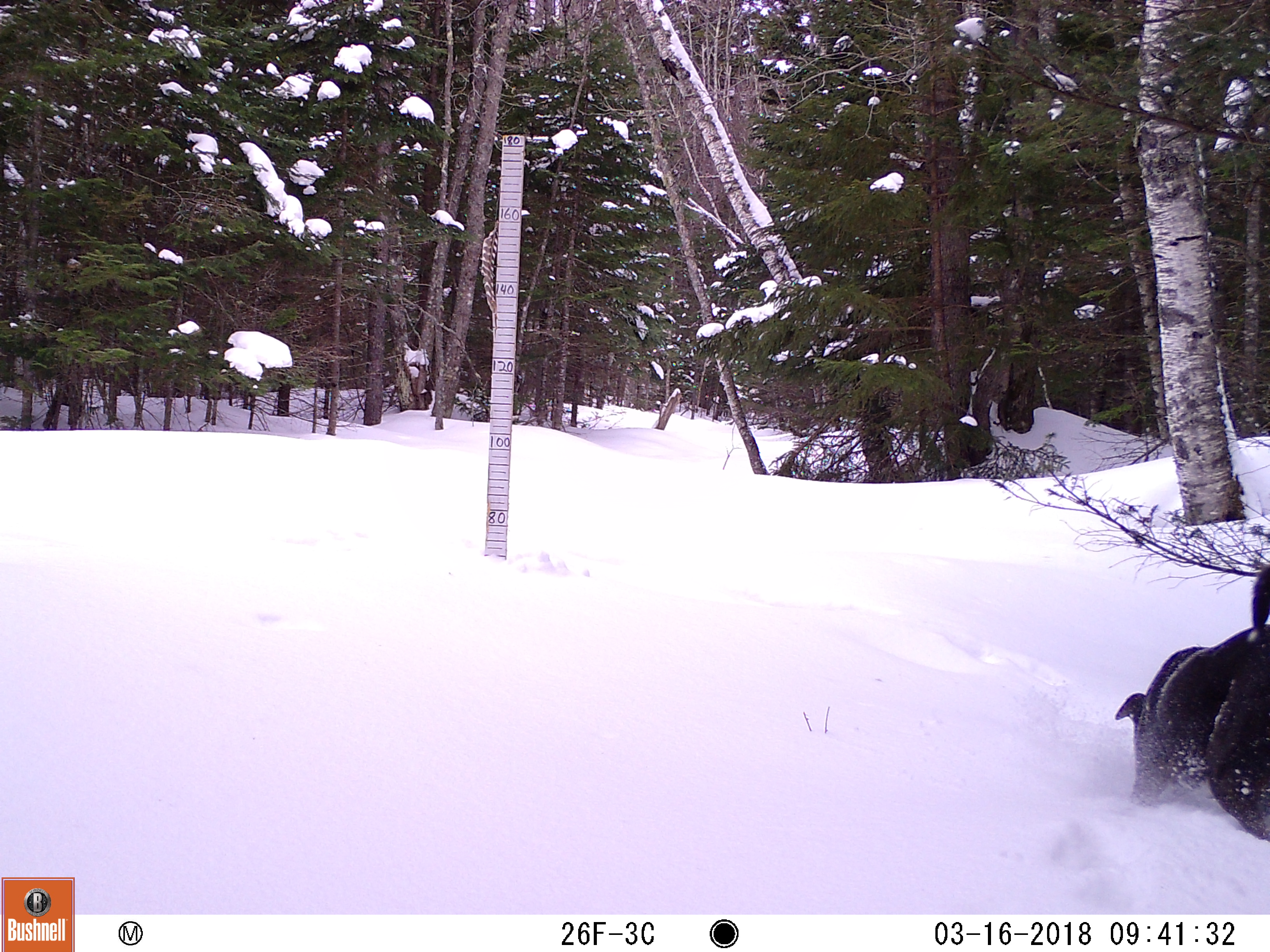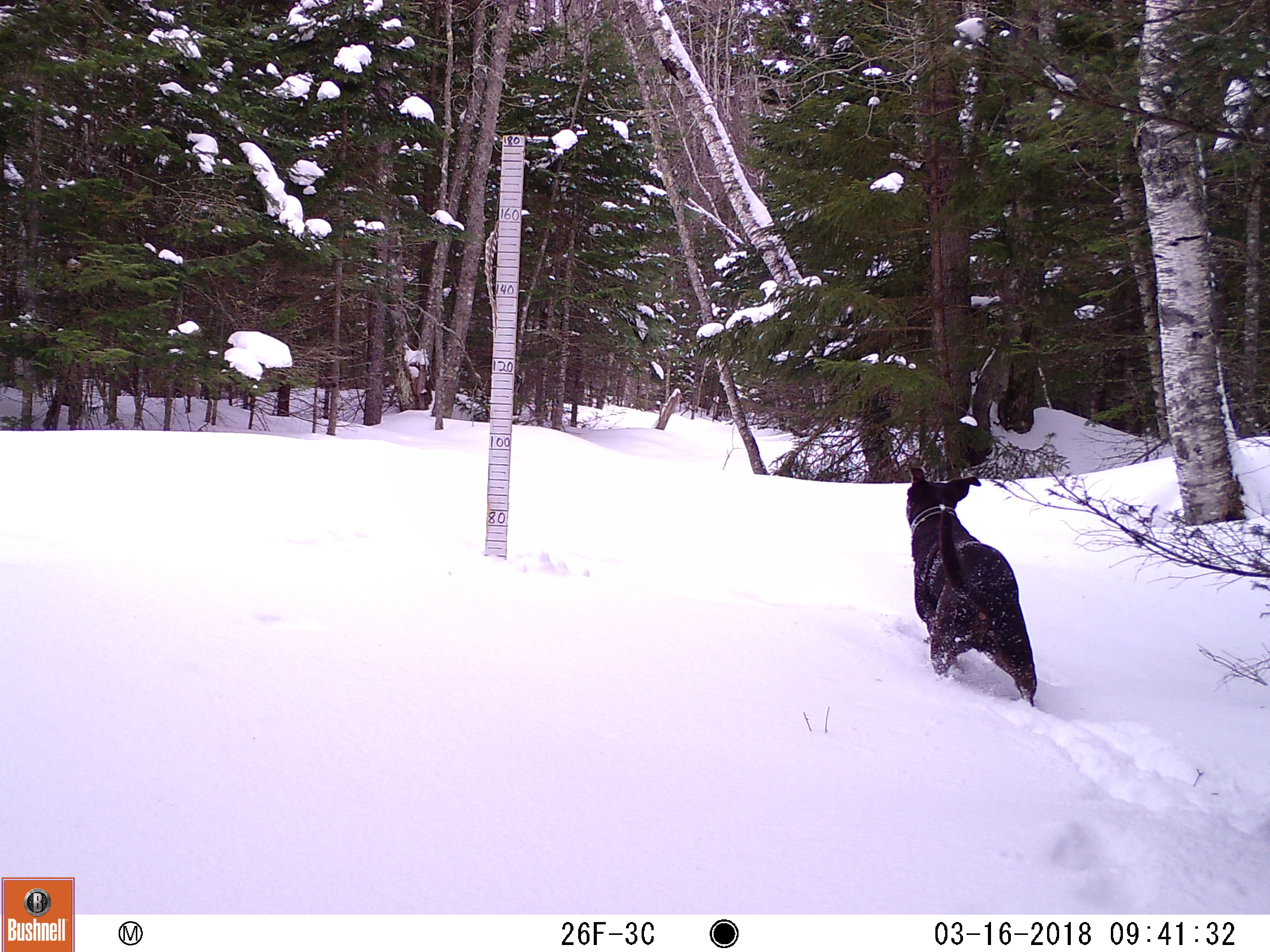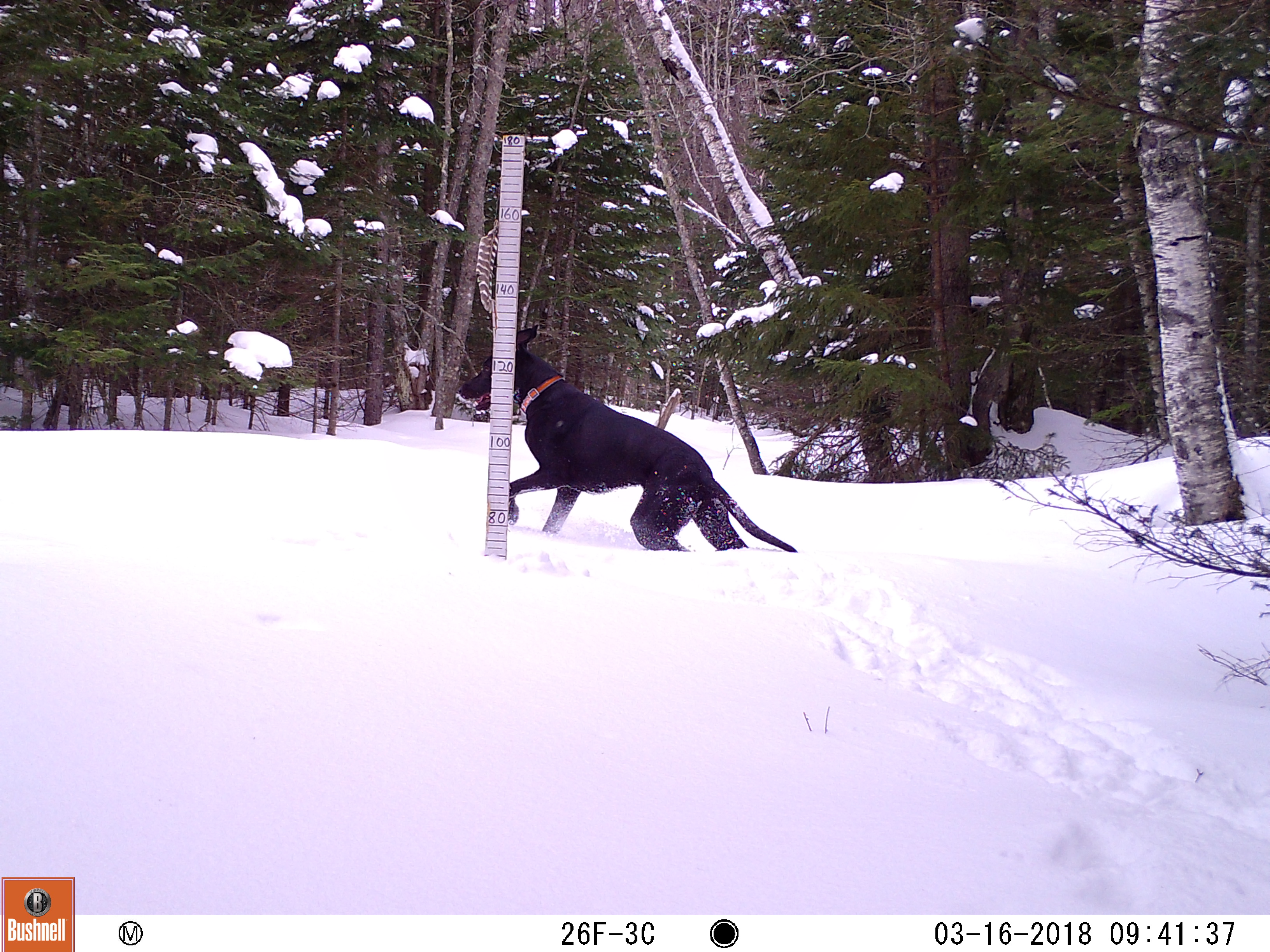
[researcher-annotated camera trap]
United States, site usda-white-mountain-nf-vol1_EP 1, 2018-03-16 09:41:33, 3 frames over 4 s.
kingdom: Animalia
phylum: Chordata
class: Mammalia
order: Carnivora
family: Canidae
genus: Canis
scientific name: Canis familiaris familiaris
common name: domestic dog